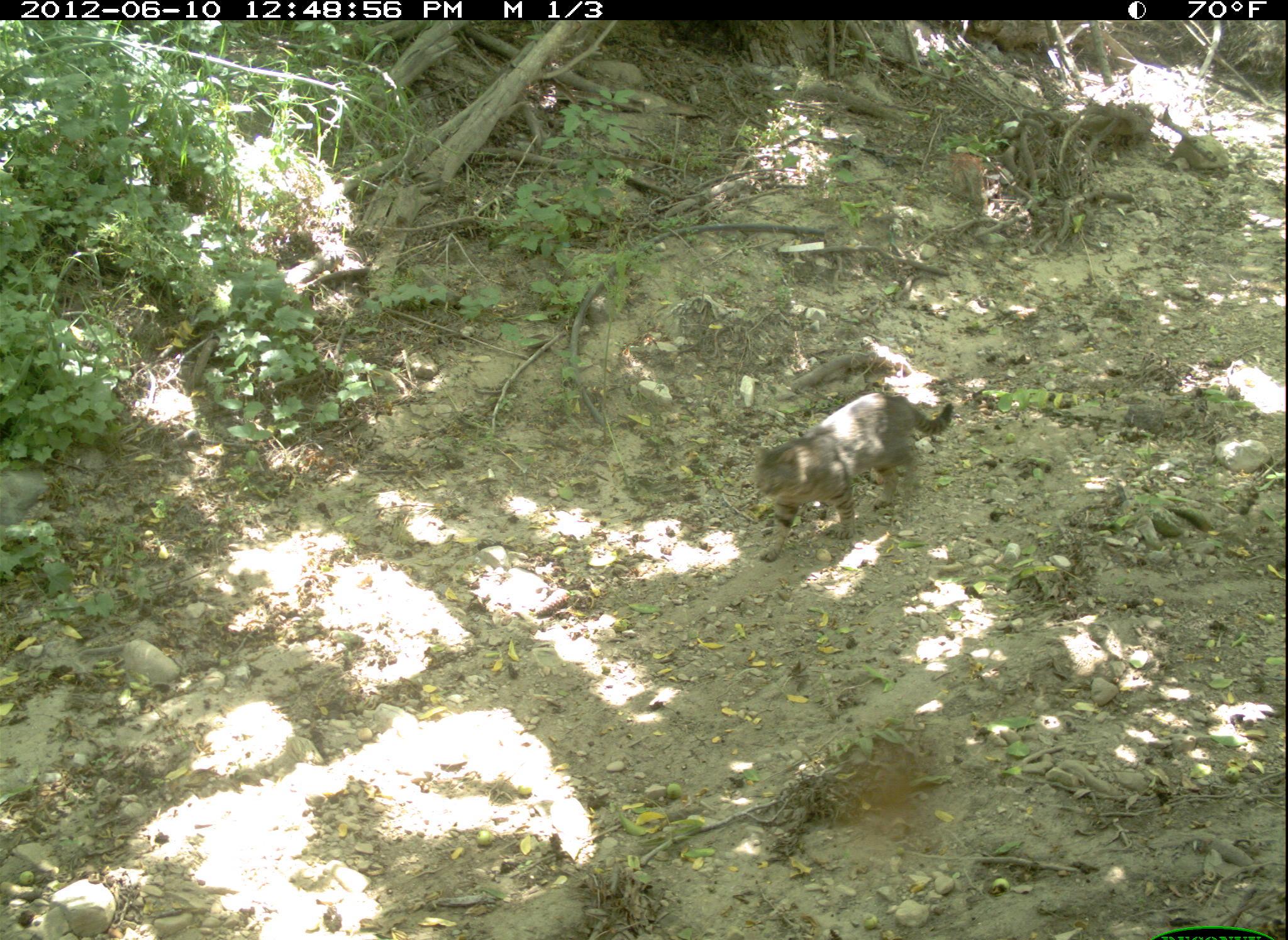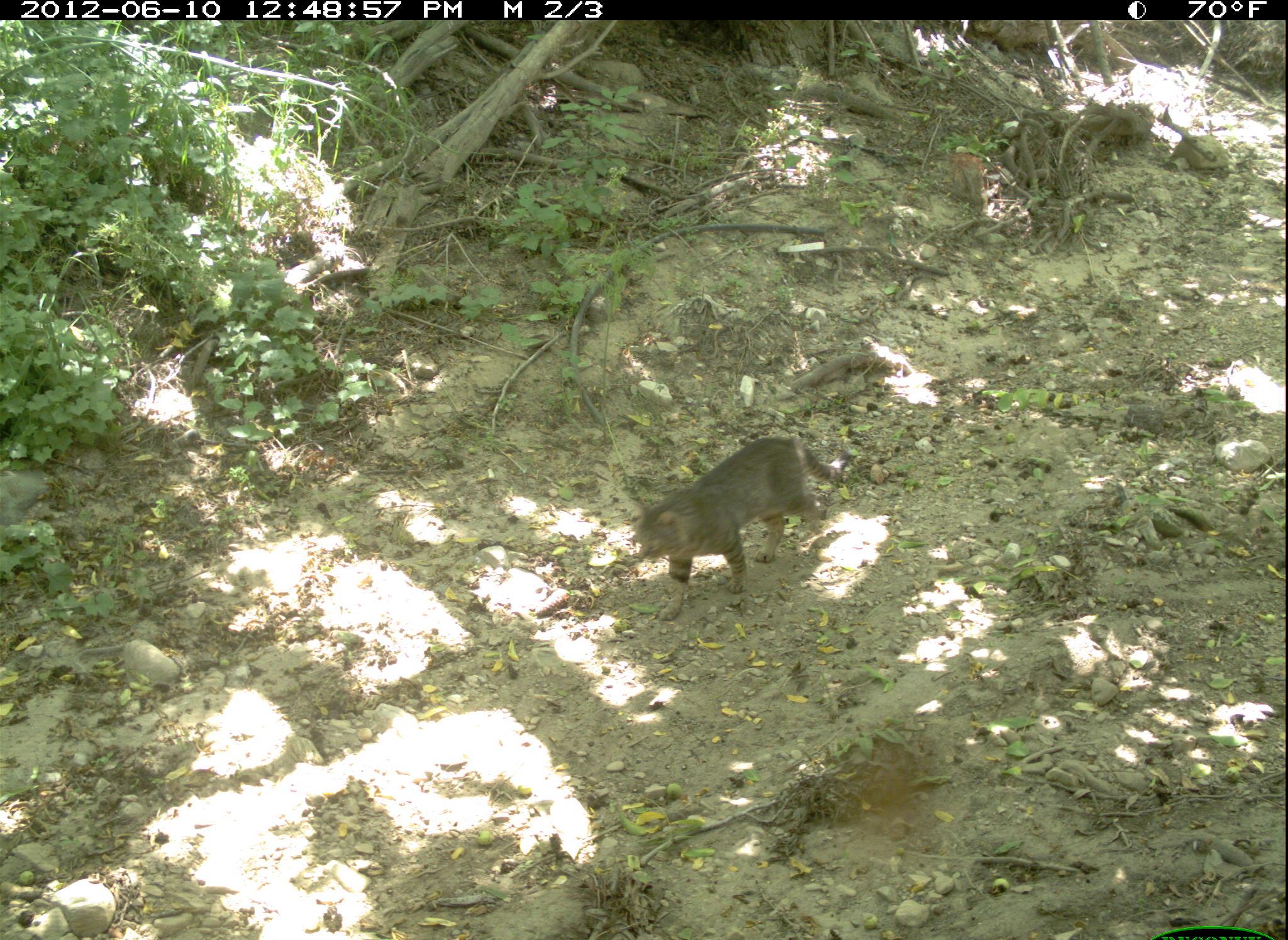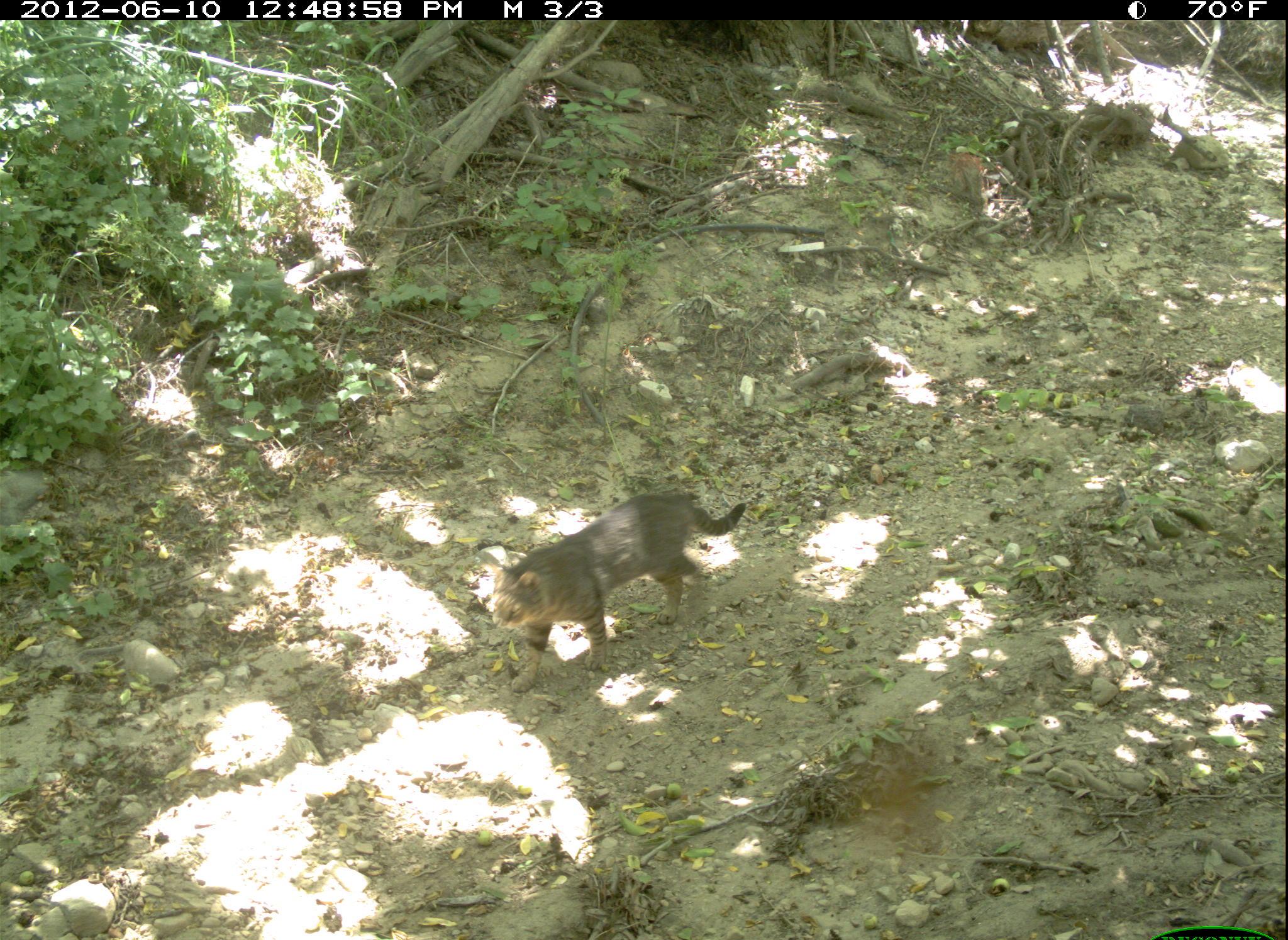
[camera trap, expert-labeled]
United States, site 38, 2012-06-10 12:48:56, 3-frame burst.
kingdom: Animalia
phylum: Chordata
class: Mammalia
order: Carnivora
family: Felidae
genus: Felis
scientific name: Felis catus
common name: cat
Cat (Felis catus).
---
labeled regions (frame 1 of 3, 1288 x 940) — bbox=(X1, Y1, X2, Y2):
cat: bbox=(747, 389, 957, 564)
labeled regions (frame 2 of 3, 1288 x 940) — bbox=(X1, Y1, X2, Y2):
cat: bbox=(626, 432, 857, 622)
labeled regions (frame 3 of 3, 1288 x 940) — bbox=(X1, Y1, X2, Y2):
cat: bbox=(479, 487, 753, 701)